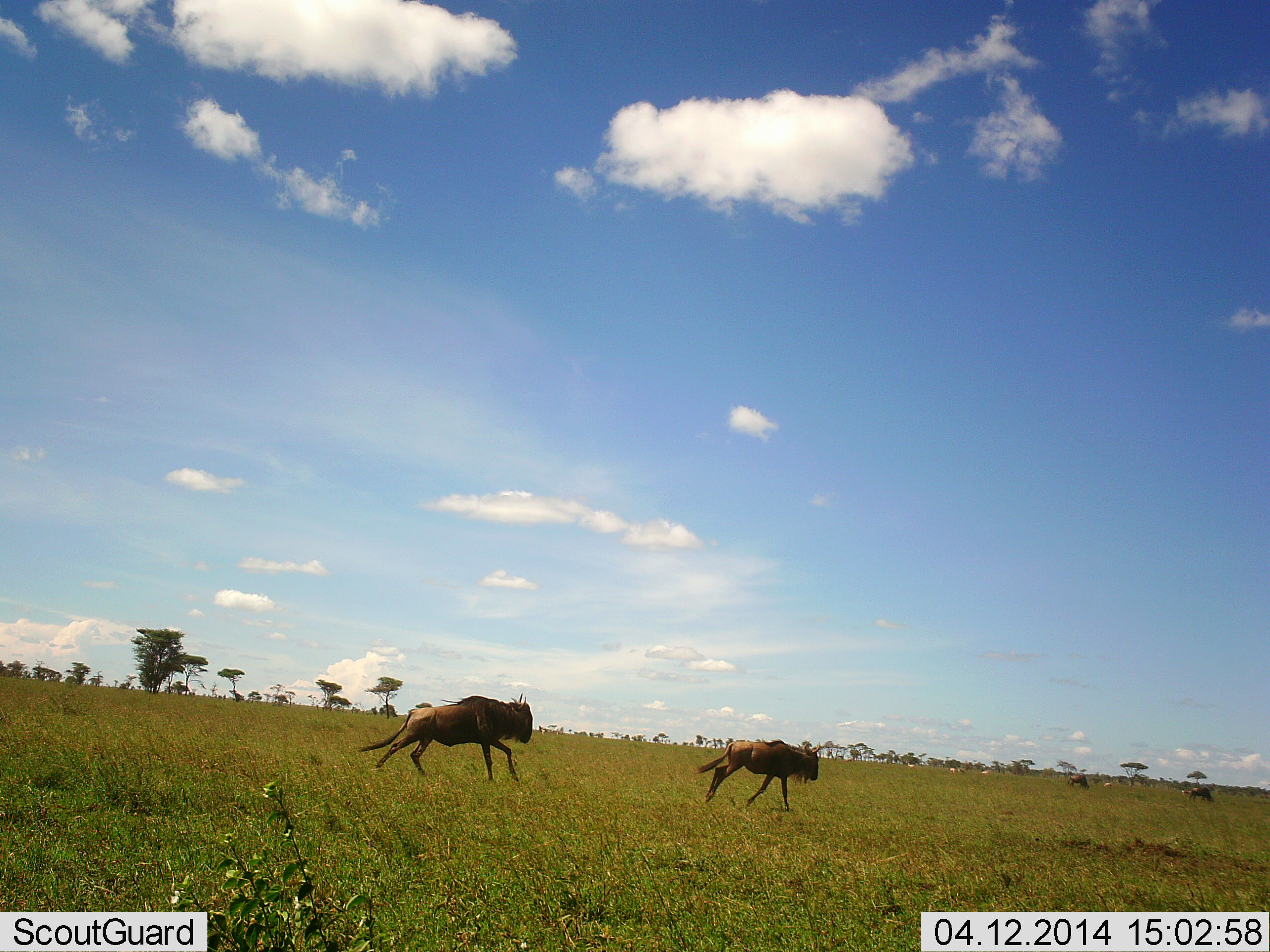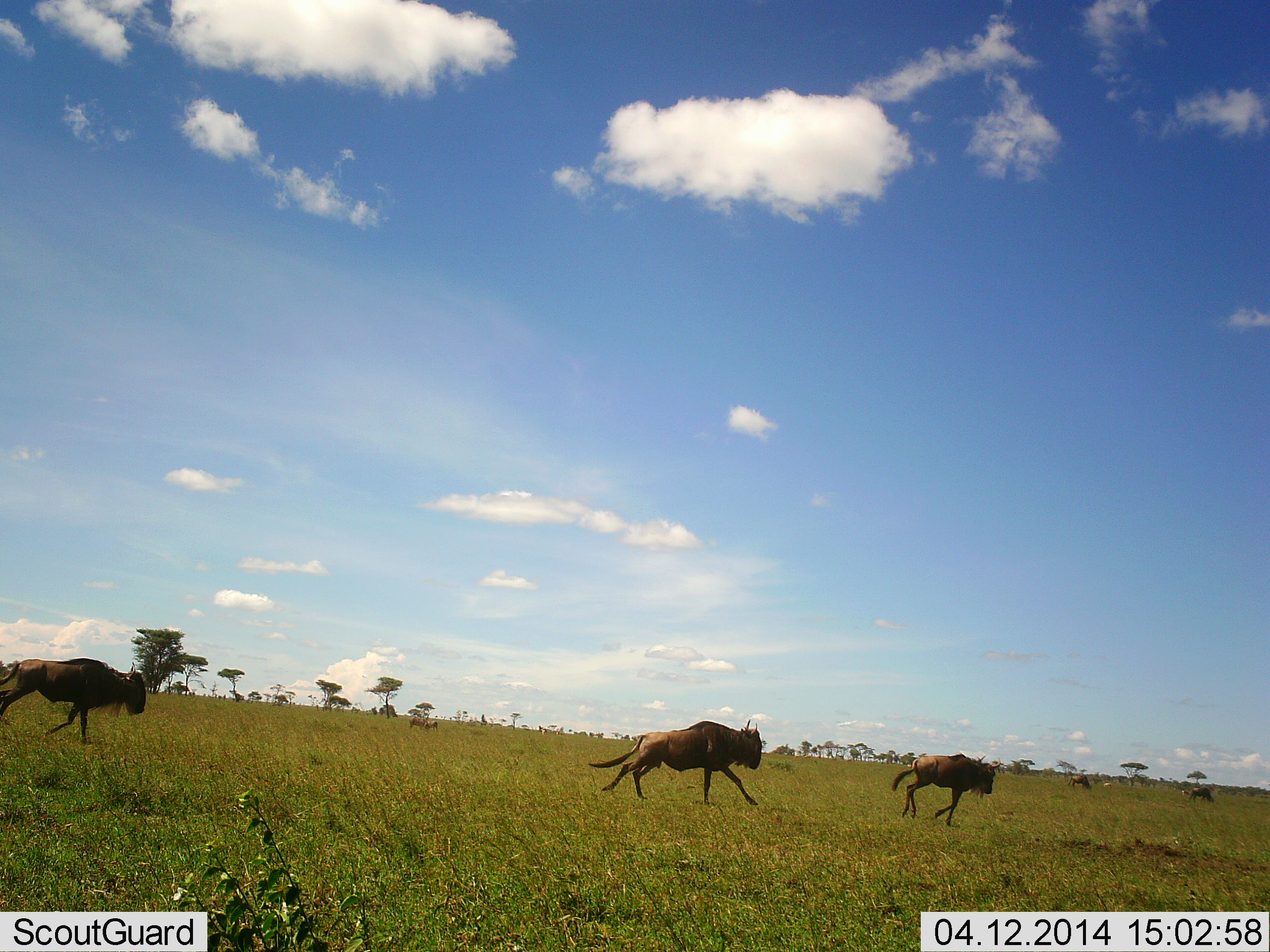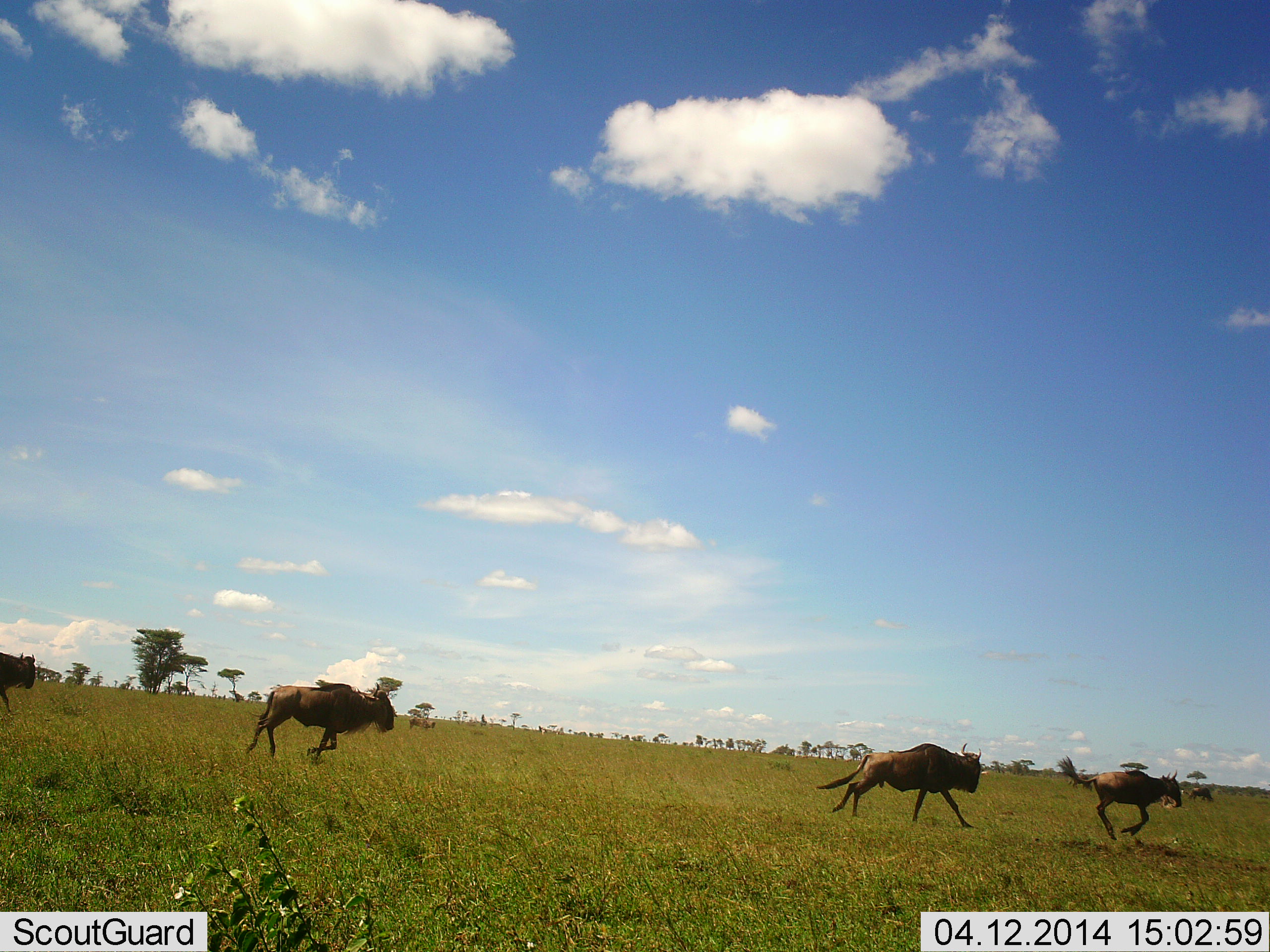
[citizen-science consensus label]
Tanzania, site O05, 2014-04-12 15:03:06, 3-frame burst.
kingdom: Animalia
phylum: Chordata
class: Mammalia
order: Artiodactyla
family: Bovidae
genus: Connochaetes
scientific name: Connochaetes taurinus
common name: blue wildebeest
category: wildebeest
Wildebeest (blue wildebeest) (Connochaetes taurinus), count 4. Behavior (volunteer vote fractions): standing 6%, resting 0%, moving 100%, interacting 2%. Young present (vote fraction): 15%. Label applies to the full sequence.